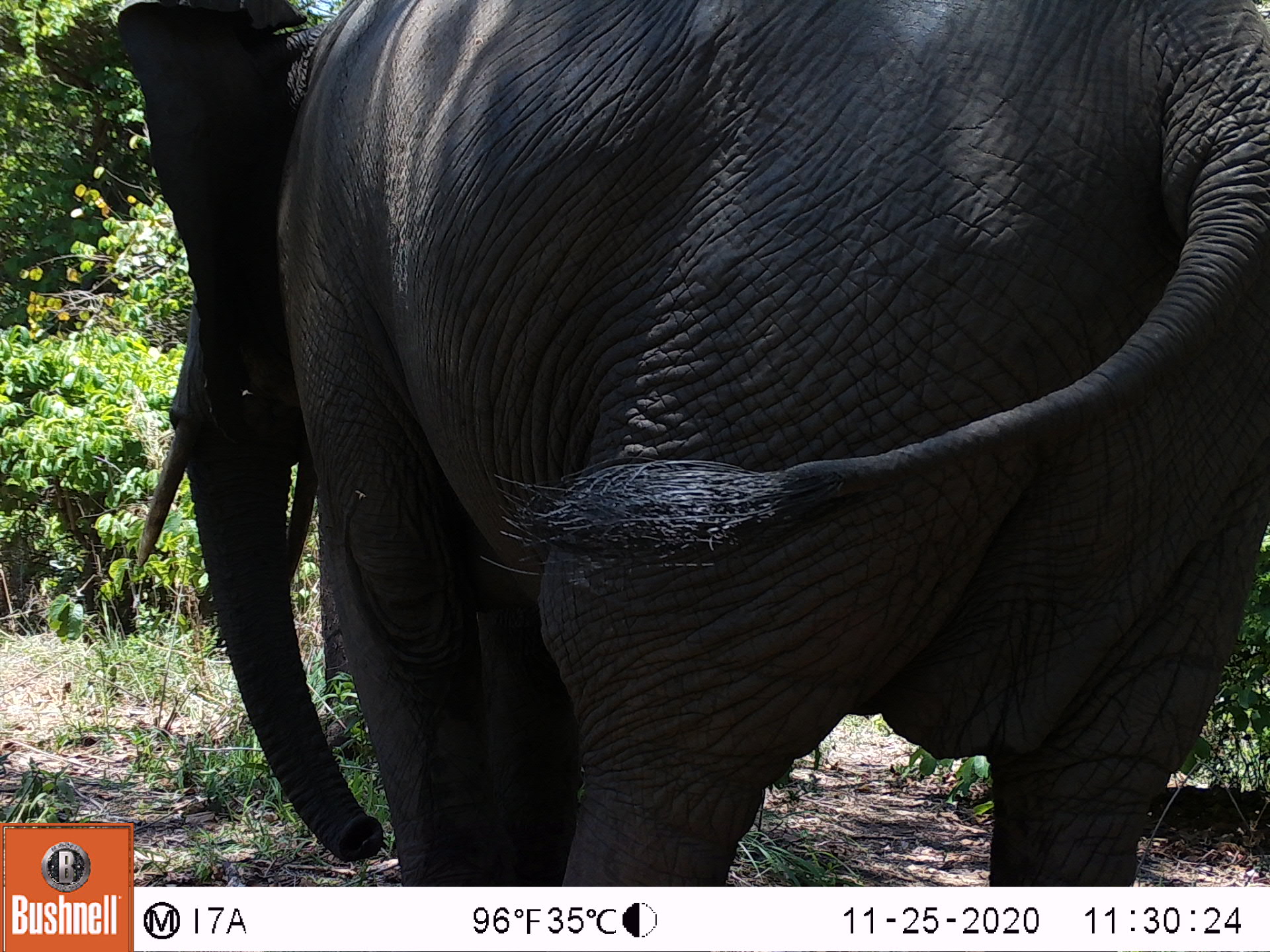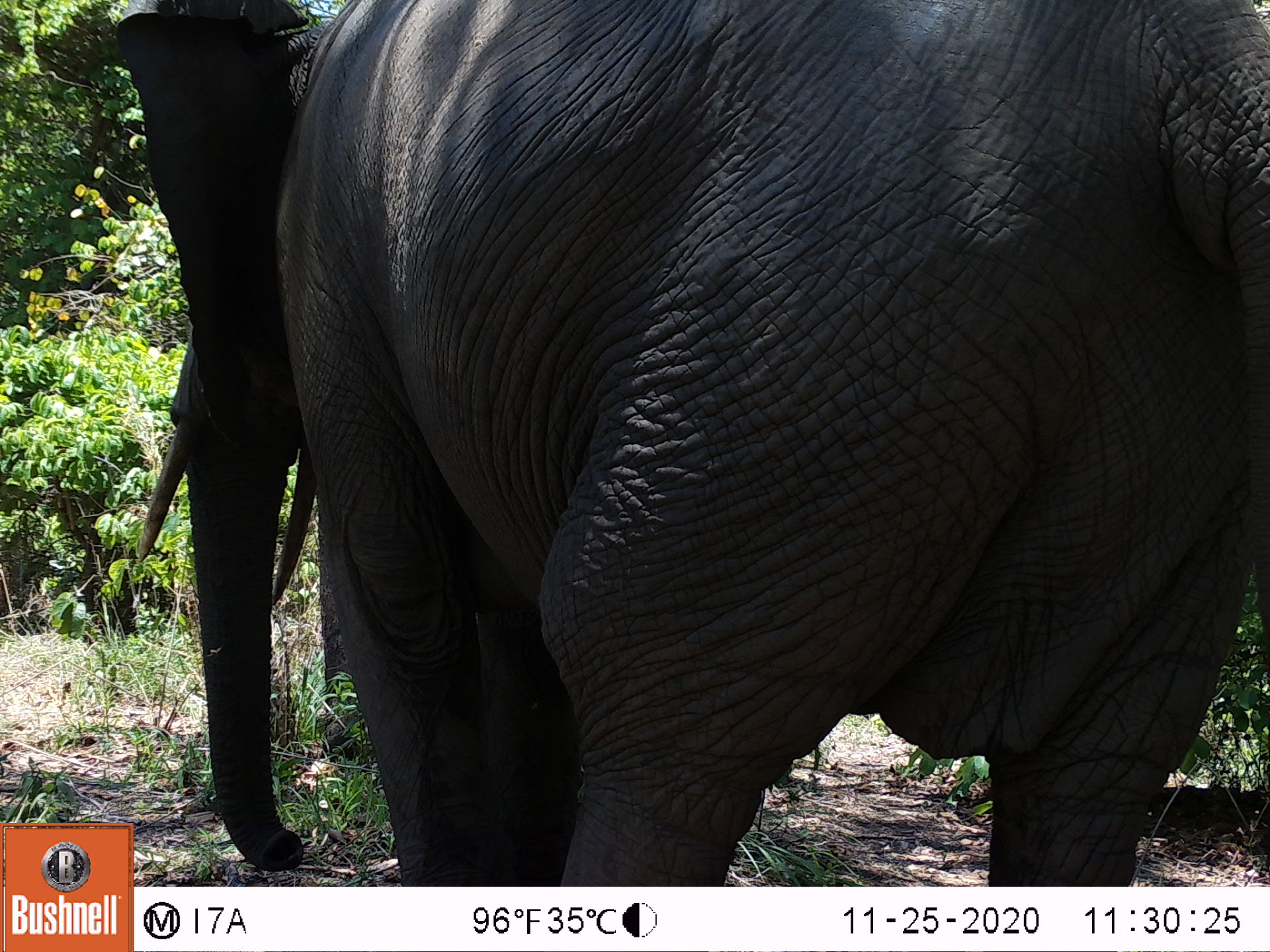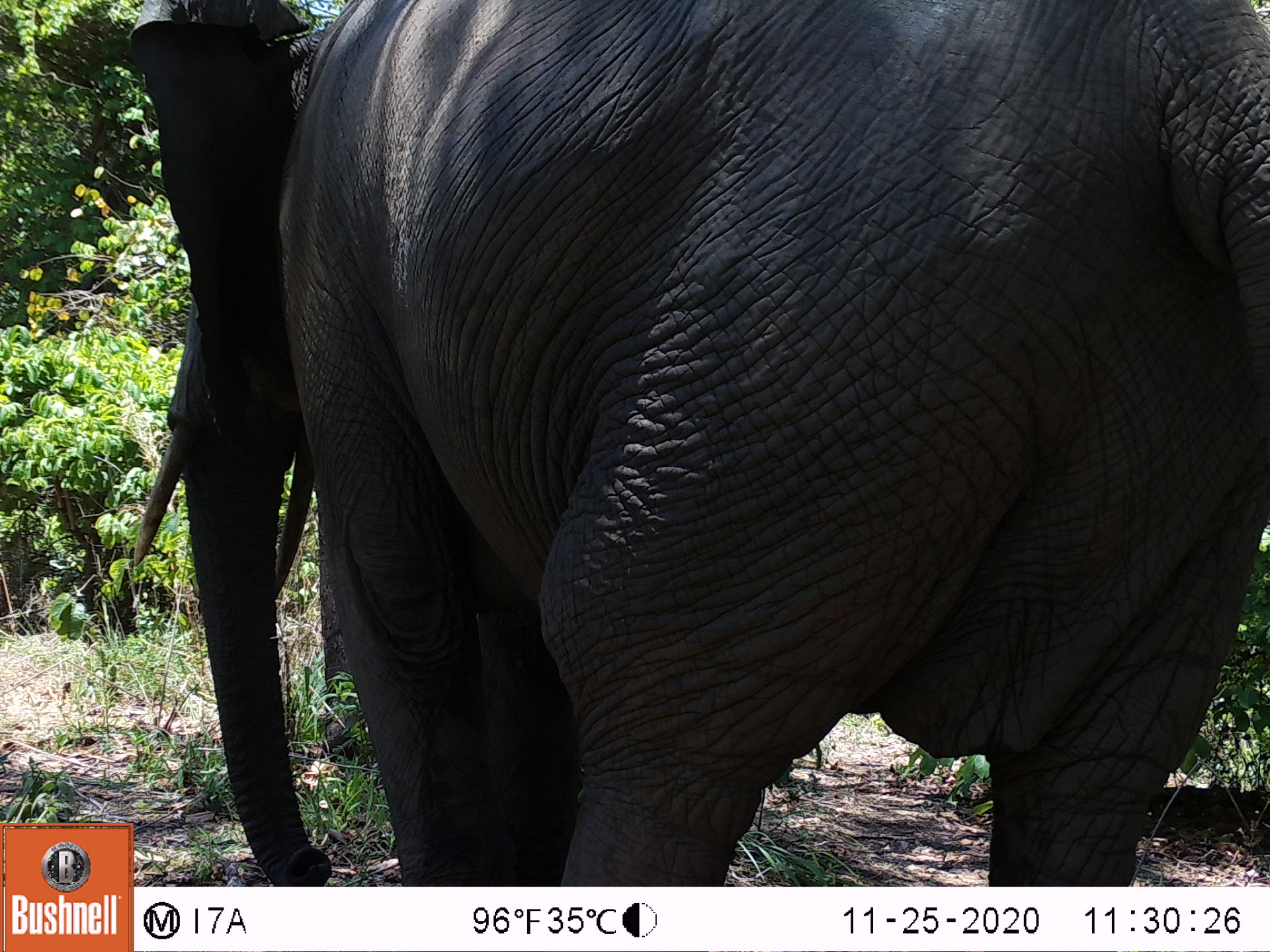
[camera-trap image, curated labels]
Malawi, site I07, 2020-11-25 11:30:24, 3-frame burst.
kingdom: Animalia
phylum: Chordata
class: Mammalia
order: Proboscidea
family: Elephantidae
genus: Loxodonta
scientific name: Loxodonta africana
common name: african savanna elephant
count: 1